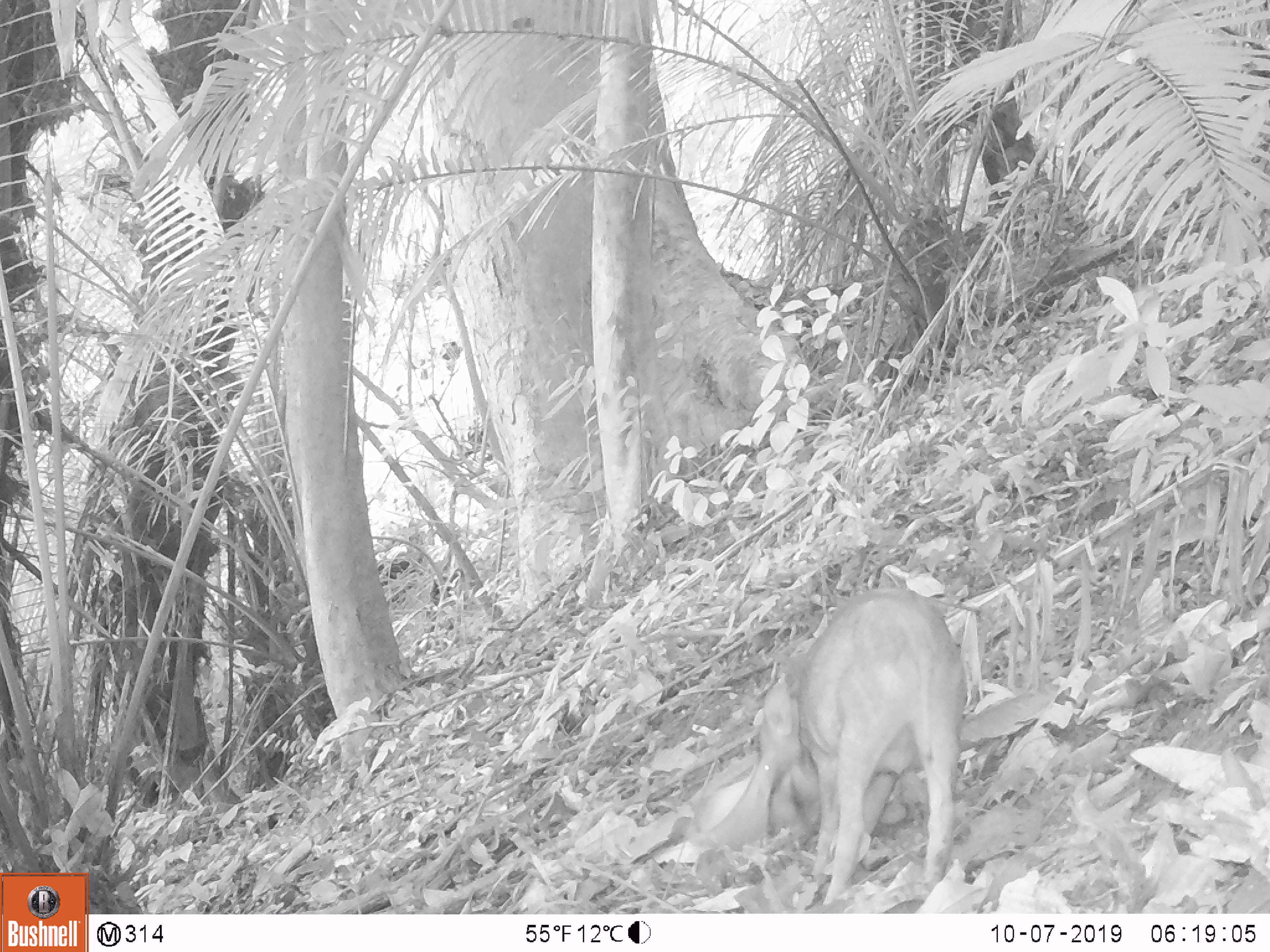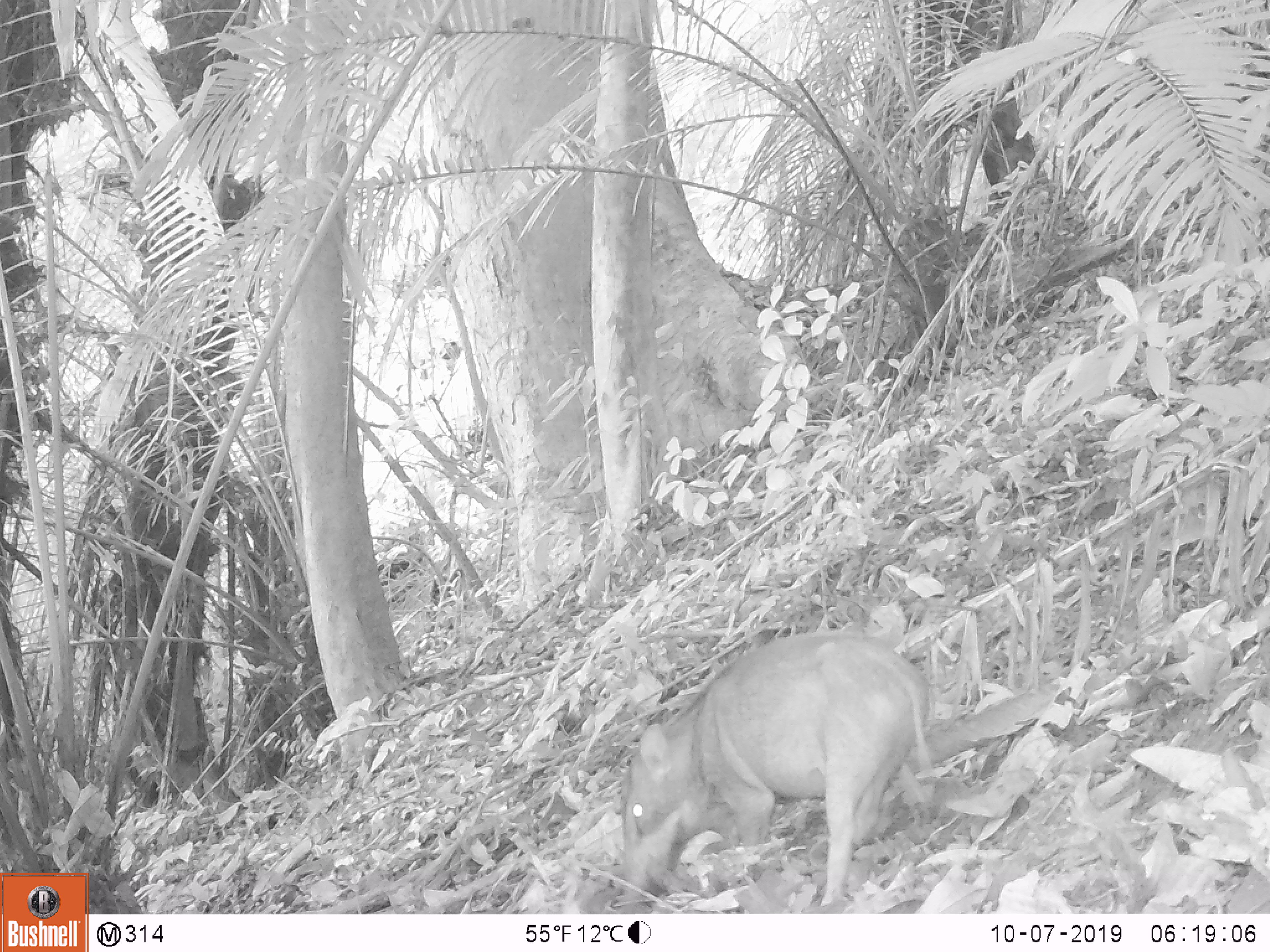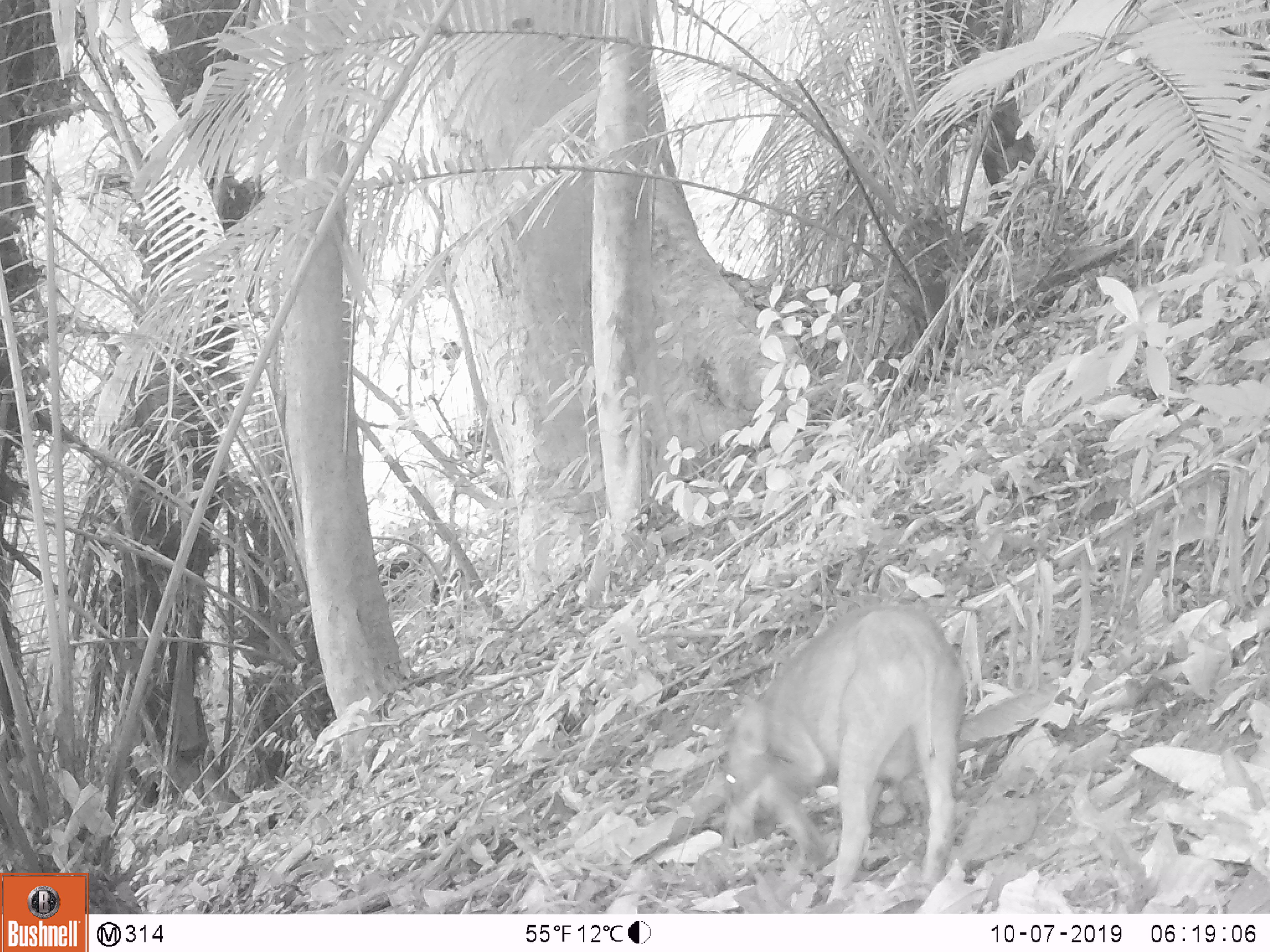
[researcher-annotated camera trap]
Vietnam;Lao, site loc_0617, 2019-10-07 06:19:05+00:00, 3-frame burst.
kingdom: Animalia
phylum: Chordata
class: Mammalia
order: Artiodactyla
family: Suidae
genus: Sus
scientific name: Sus scrofa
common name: eurasian wild pig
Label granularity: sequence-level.